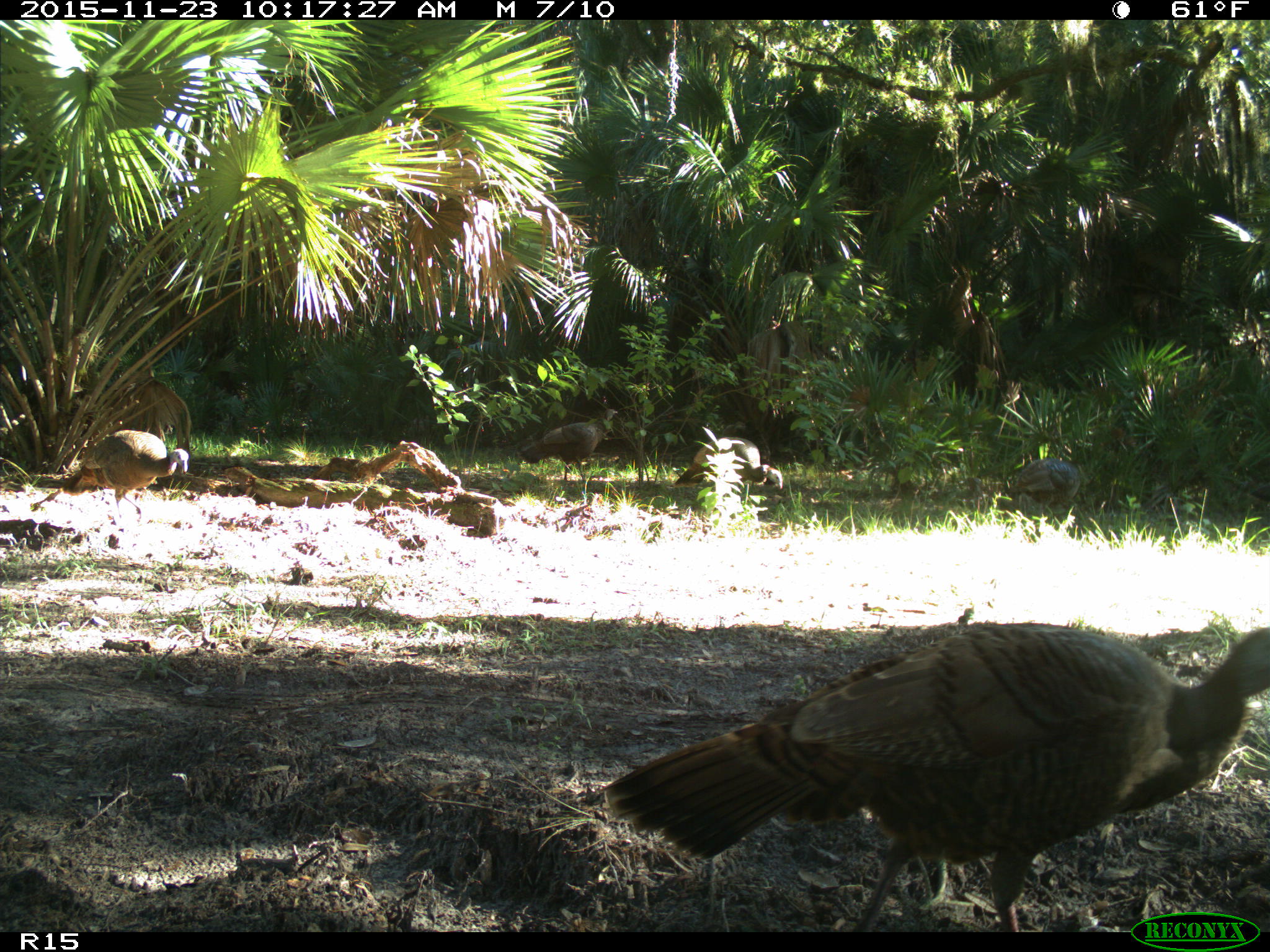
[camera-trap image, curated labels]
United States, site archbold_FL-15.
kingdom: Animalia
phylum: Chordata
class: Aves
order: Galliformes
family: Phasianidae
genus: Meleagris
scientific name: Meleagris gallopavo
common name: wild turkey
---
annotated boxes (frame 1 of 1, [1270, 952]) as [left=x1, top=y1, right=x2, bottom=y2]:
animal: [left=598, top=621, right=1266, bottom=932]; [left=61, top=429, right=190, bottom=523]; [left=520, top=407, right=619, bottom=485]; [left=672, top=435, right=783, bottom=491]; [left=1005, top=457, right=1092, bottom=522]